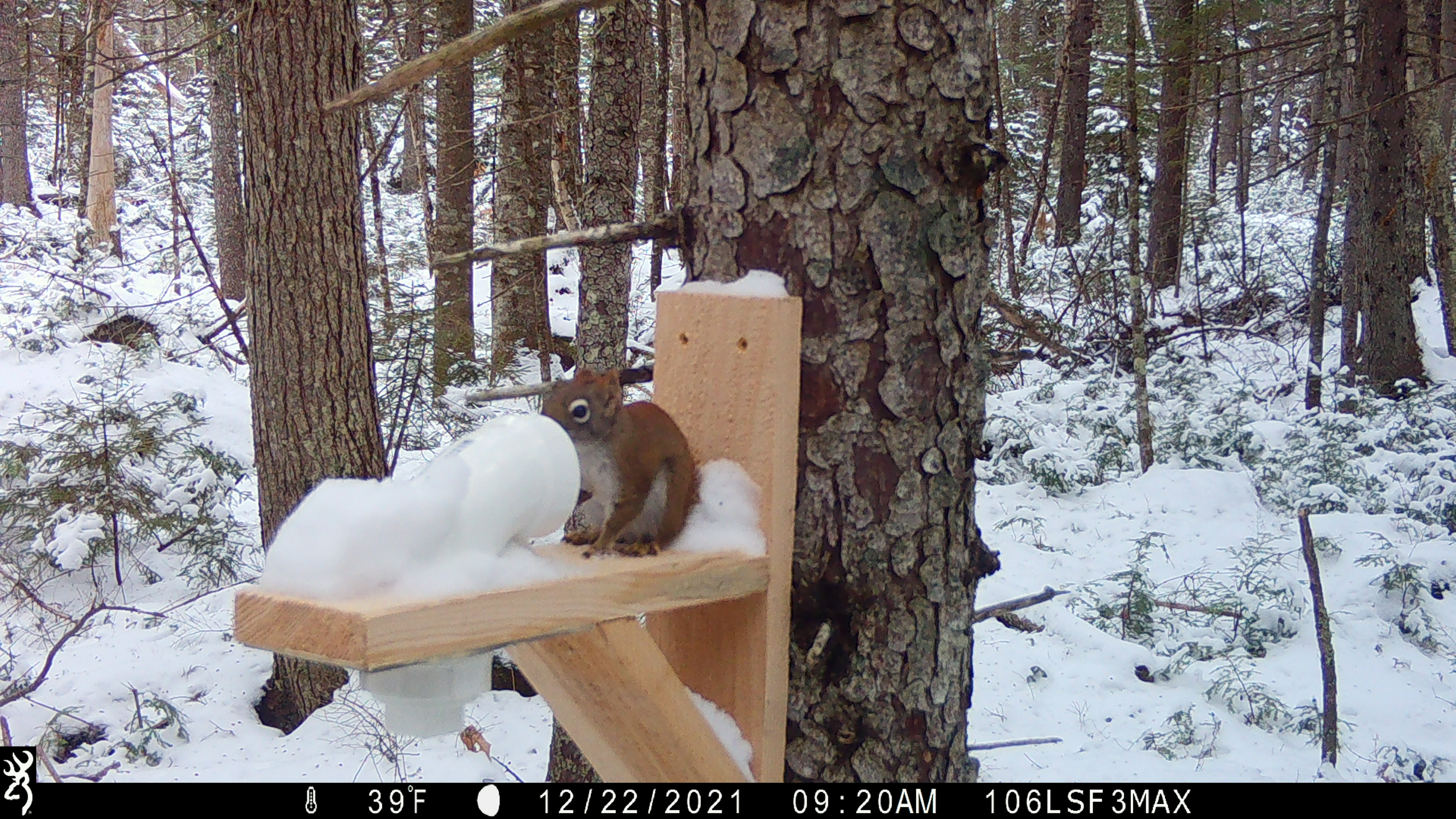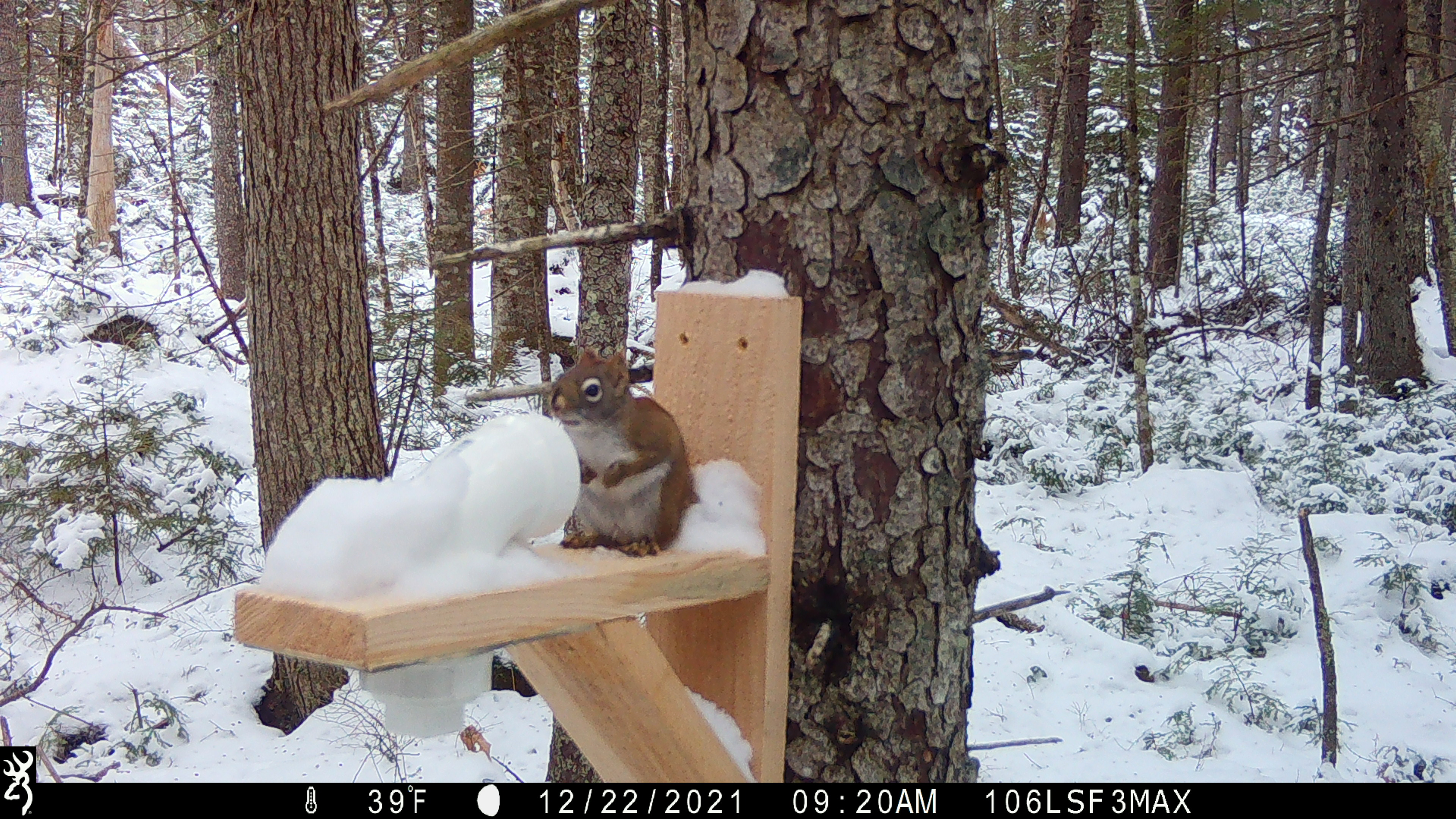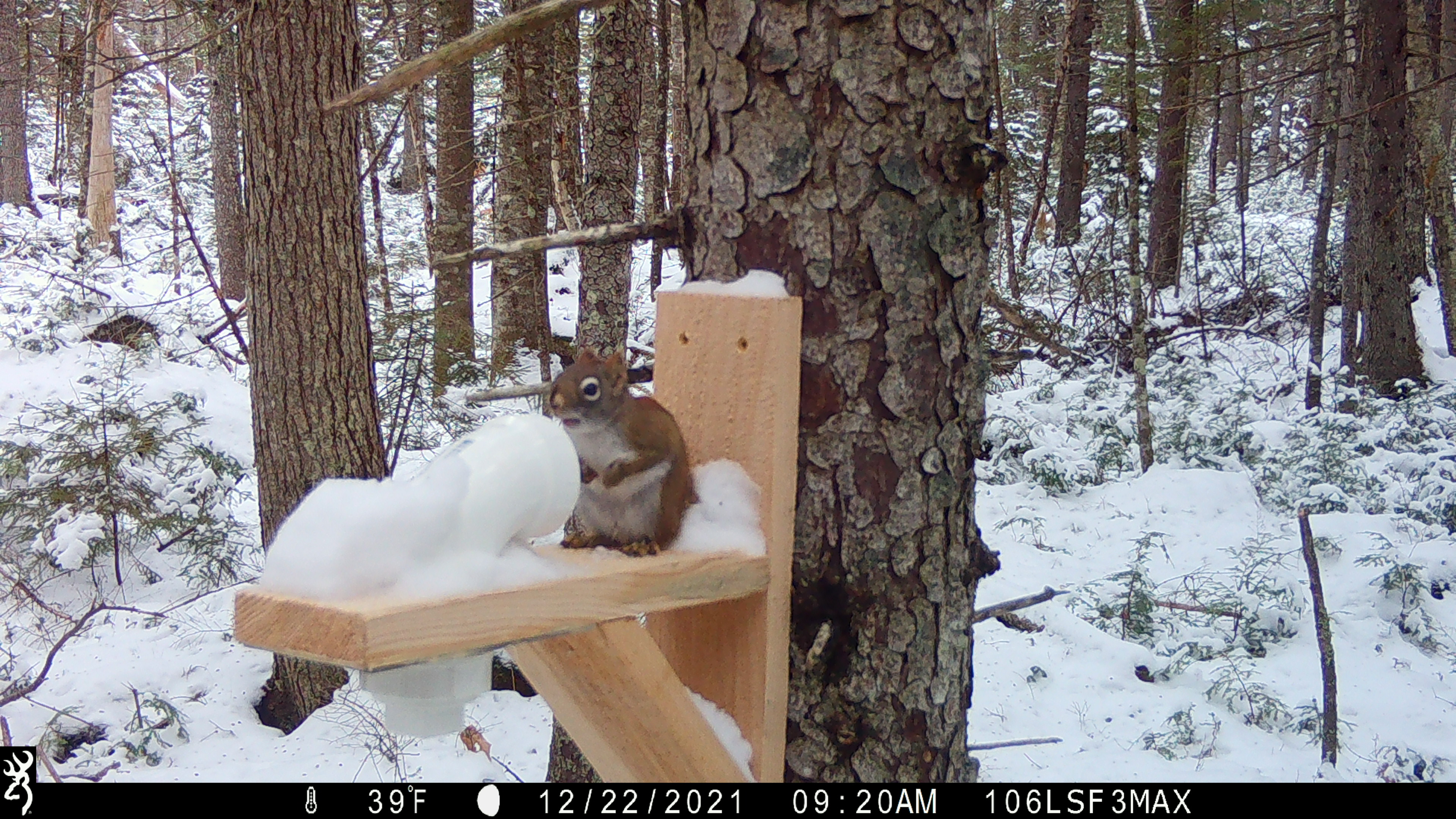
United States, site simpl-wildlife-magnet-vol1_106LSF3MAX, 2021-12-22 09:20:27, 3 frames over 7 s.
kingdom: Animalia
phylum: Chordata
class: Mammalia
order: Rodentia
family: Sciuridae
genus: Tamiasciurus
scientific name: Tamiasciurus hudsonicus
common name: red squirrel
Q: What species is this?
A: Red squirrel (Tamiasciurus hudsonicus).